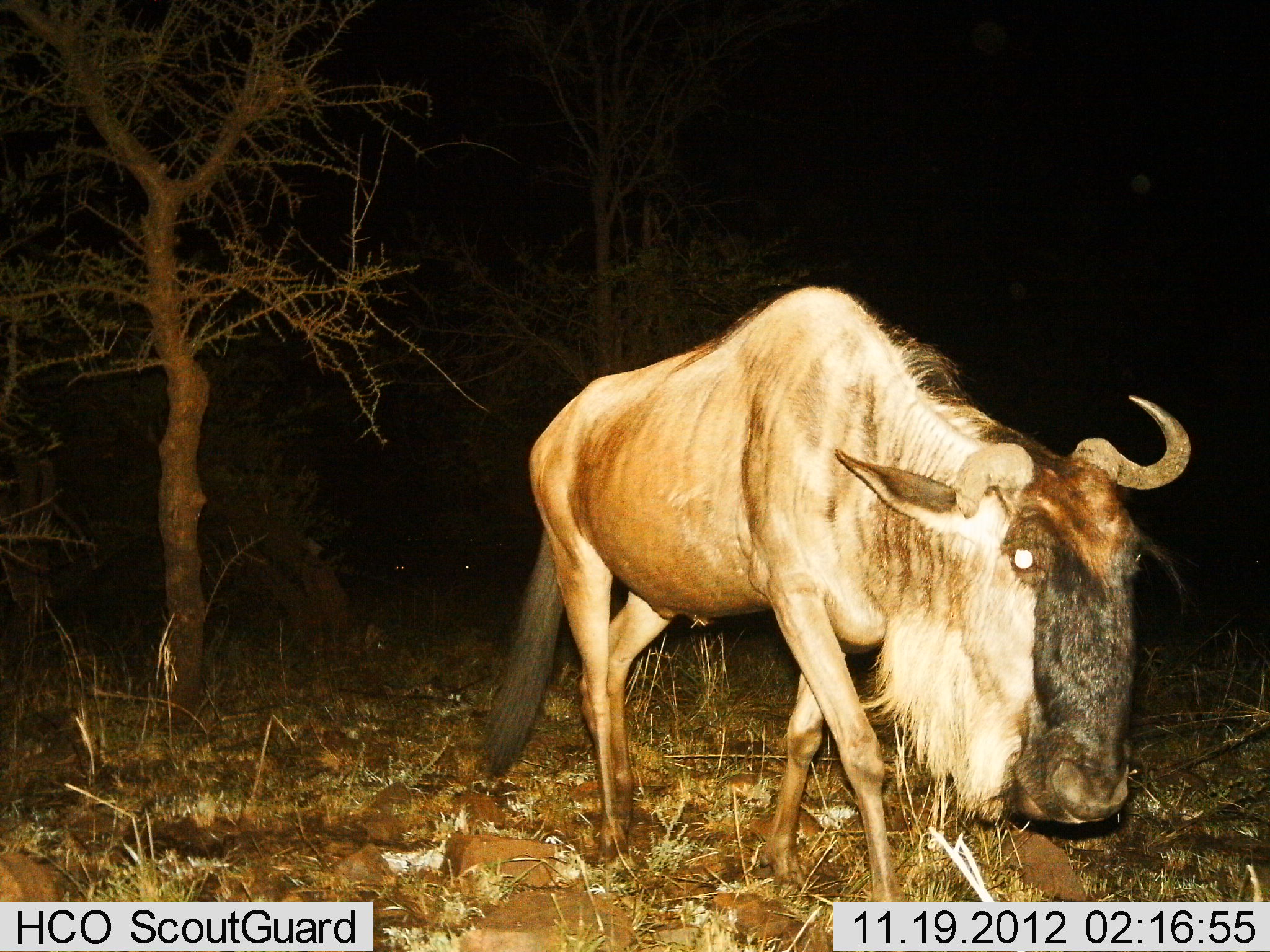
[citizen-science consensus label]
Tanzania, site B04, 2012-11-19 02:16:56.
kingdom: Animalia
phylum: Chordata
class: Mammalia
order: Artiodactyla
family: Bovidae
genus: Connochaetes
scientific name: Connochaetes taurinus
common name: blue wildebeest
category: wildebeest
Wildebeest (blue wildebeest) (Connochaetes taurinus), count 1. Behavior (volunteer vote fractions): standing 20%, resting 0%, moving 80%, interacting 0%. Young present (vote fraction): 0%. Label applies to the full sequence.